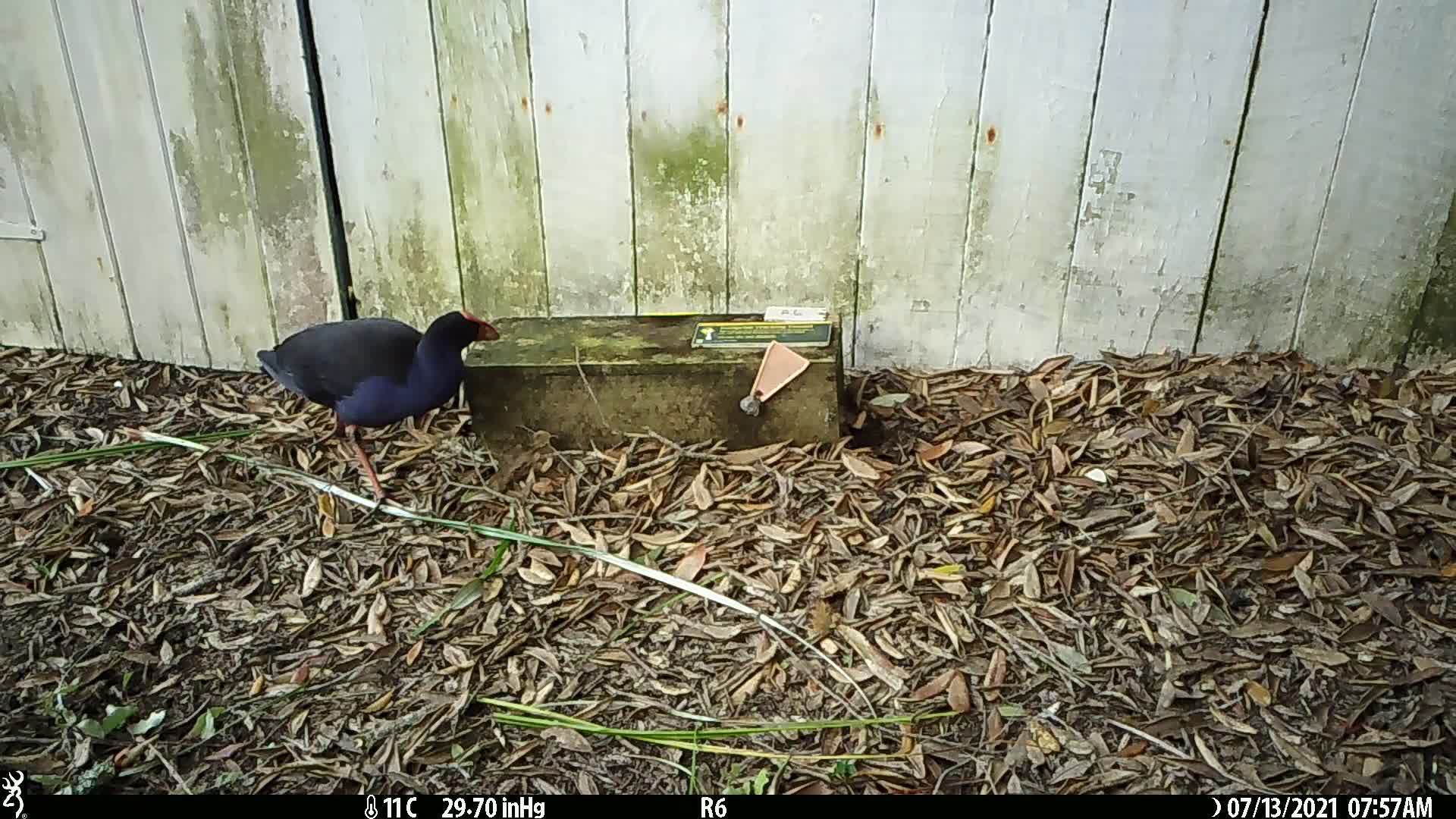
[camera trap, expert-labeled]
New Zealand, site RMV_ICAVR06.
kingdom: Animalia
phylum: Chordata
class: Aves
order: Gruiformes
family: Rallidae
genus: Porphyrio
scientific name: Porphyrio melanotus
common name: australasian swamphen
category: pukeko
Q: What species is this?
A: Pukeko (australasian swamphen) (Porphyrio melanotus).